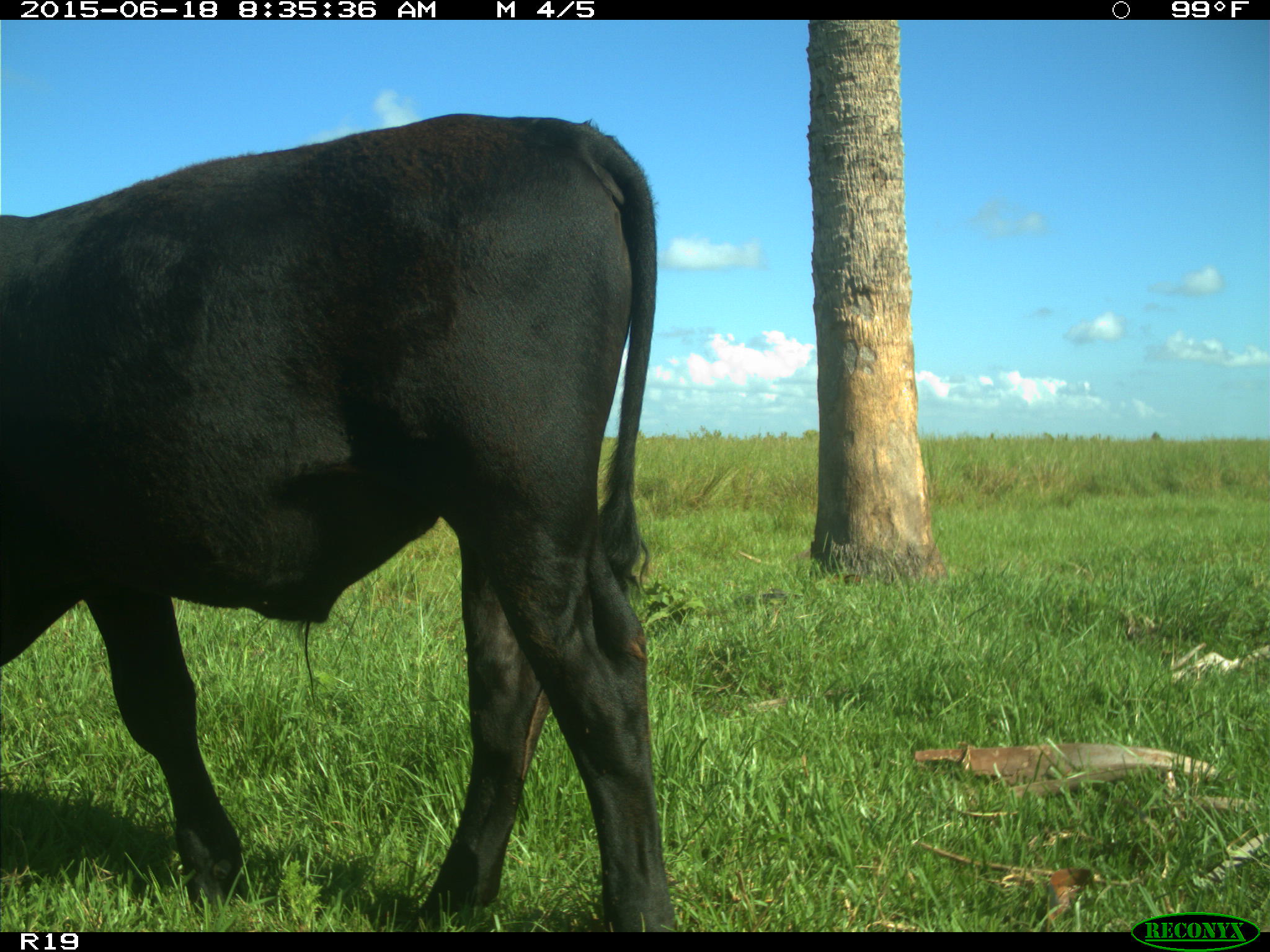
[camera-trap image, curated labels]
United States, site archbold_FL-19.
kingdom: Animalia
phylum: Chordata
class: Mammalia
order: Artiodactyla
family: Bovidae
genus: Bos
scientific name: Bos taurus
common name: domestic cow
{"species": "Bos taurus (domestic cow)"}